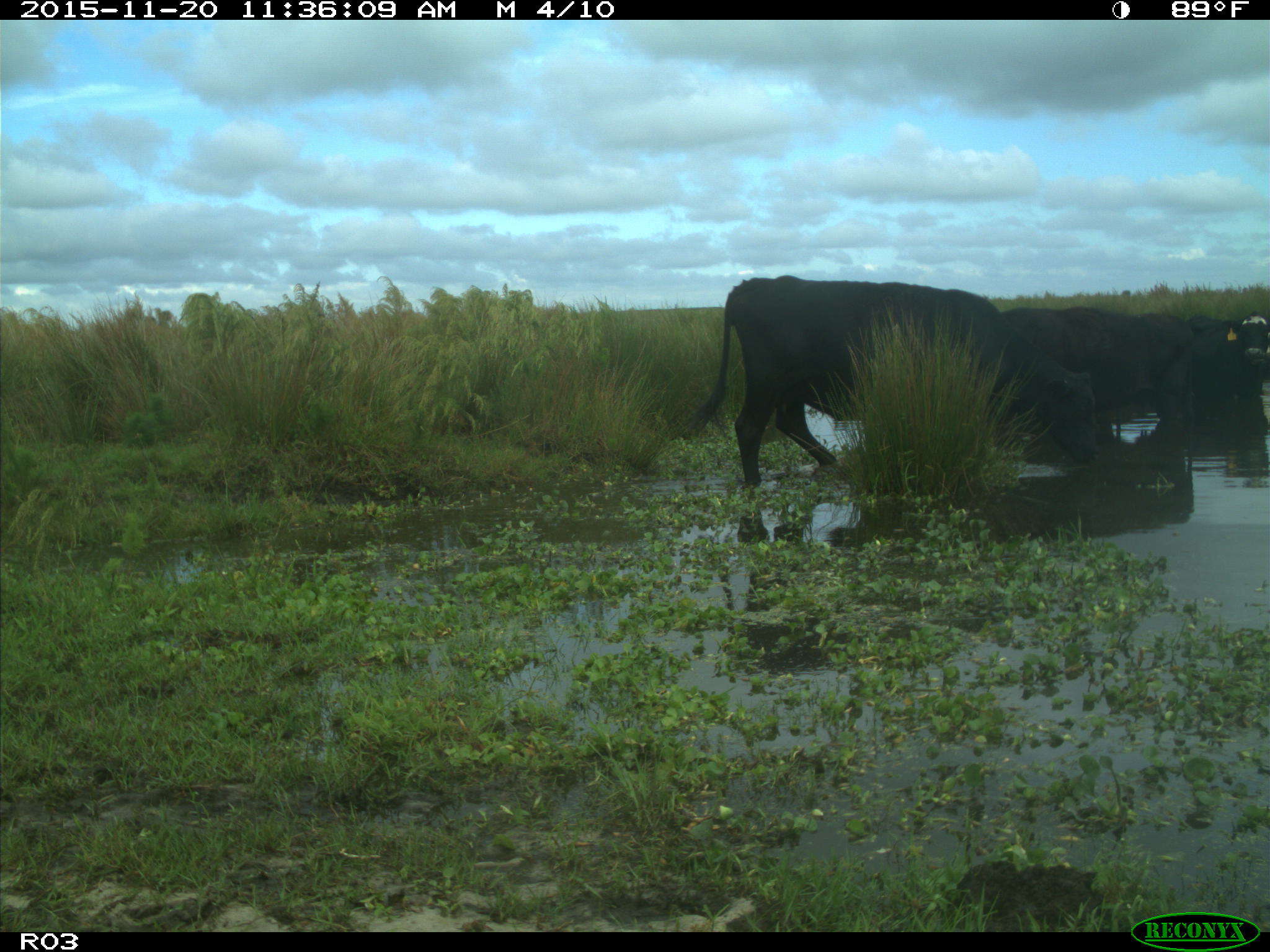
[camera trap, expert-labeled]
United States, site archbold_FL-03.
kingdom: Animalia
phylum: Chordata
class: Mammalia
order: Artiodactyla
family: Bovidae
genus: Bos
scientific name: Bos taurus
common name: domestic cow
Bos taurus (domestic cow).